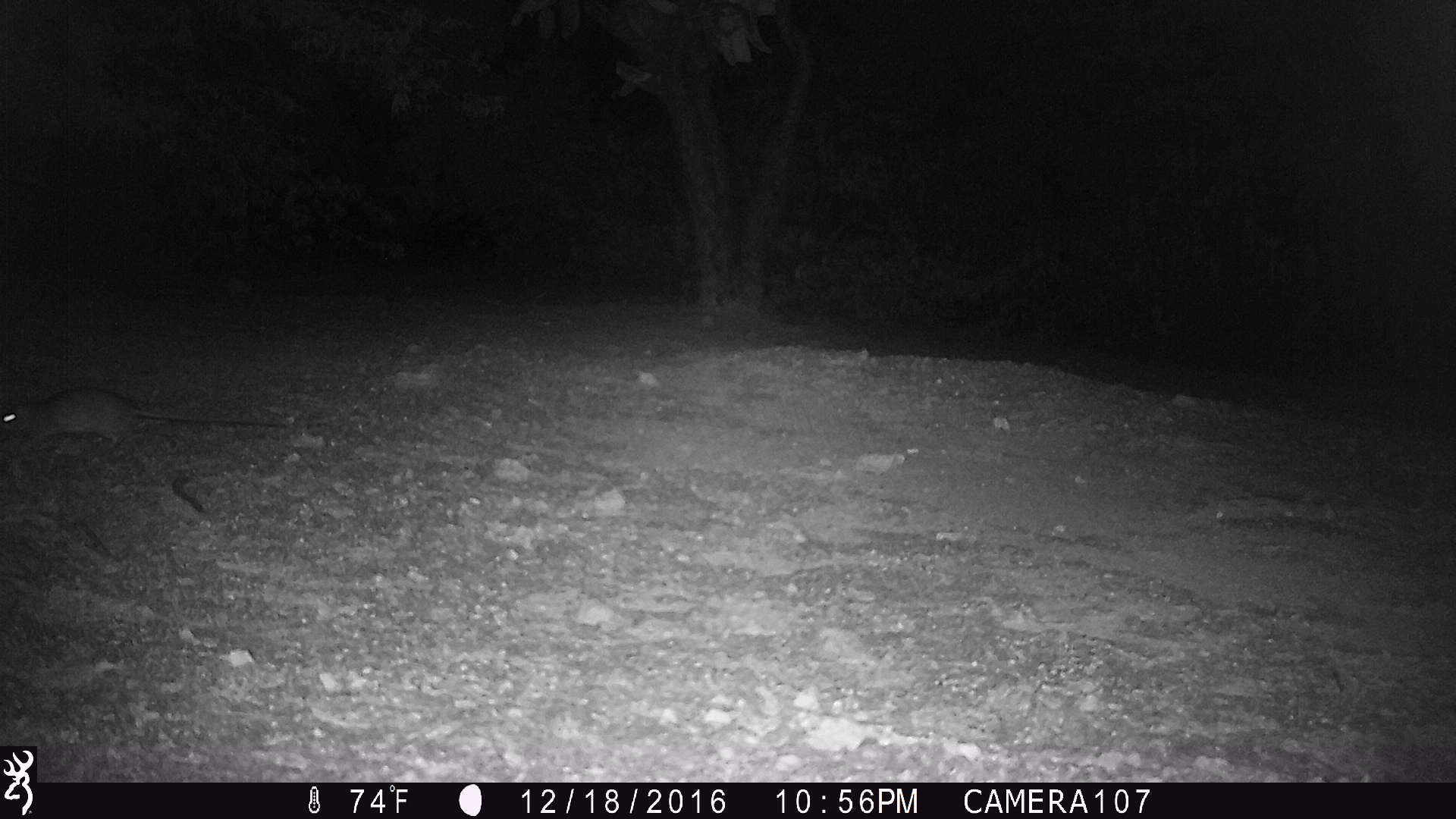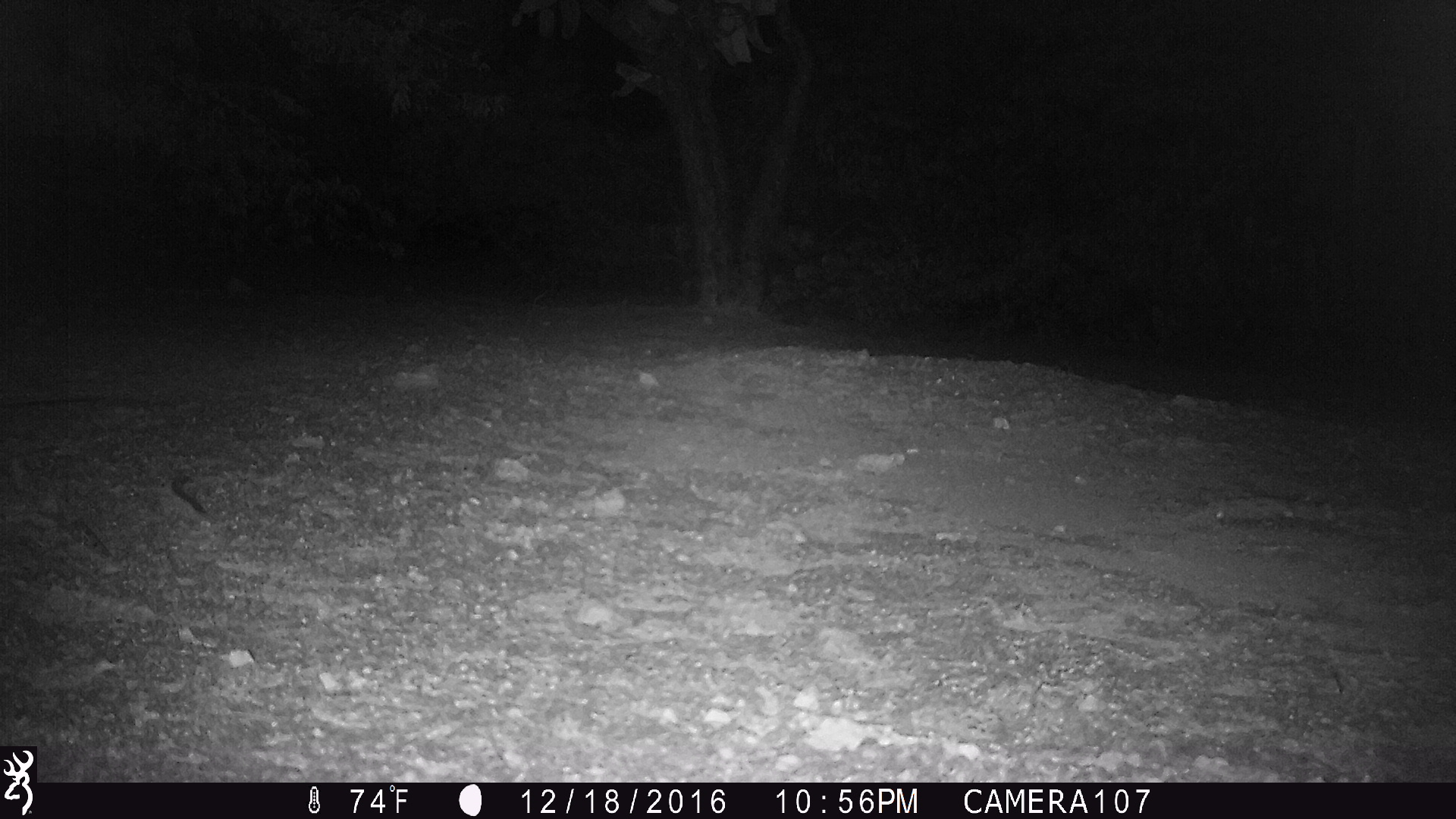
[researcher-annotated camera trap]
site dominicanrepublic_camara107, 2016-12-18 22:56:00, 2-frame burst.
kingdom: Animalia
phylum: Chordata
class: Mammalia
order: Rodentia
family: Muridae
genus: Rattus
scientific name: Rattus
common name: rat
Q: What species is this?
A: Rat (Rattus).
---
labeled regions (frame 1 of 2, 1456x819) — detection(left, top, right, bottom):
rat: detection(2, 384, 291, 457)